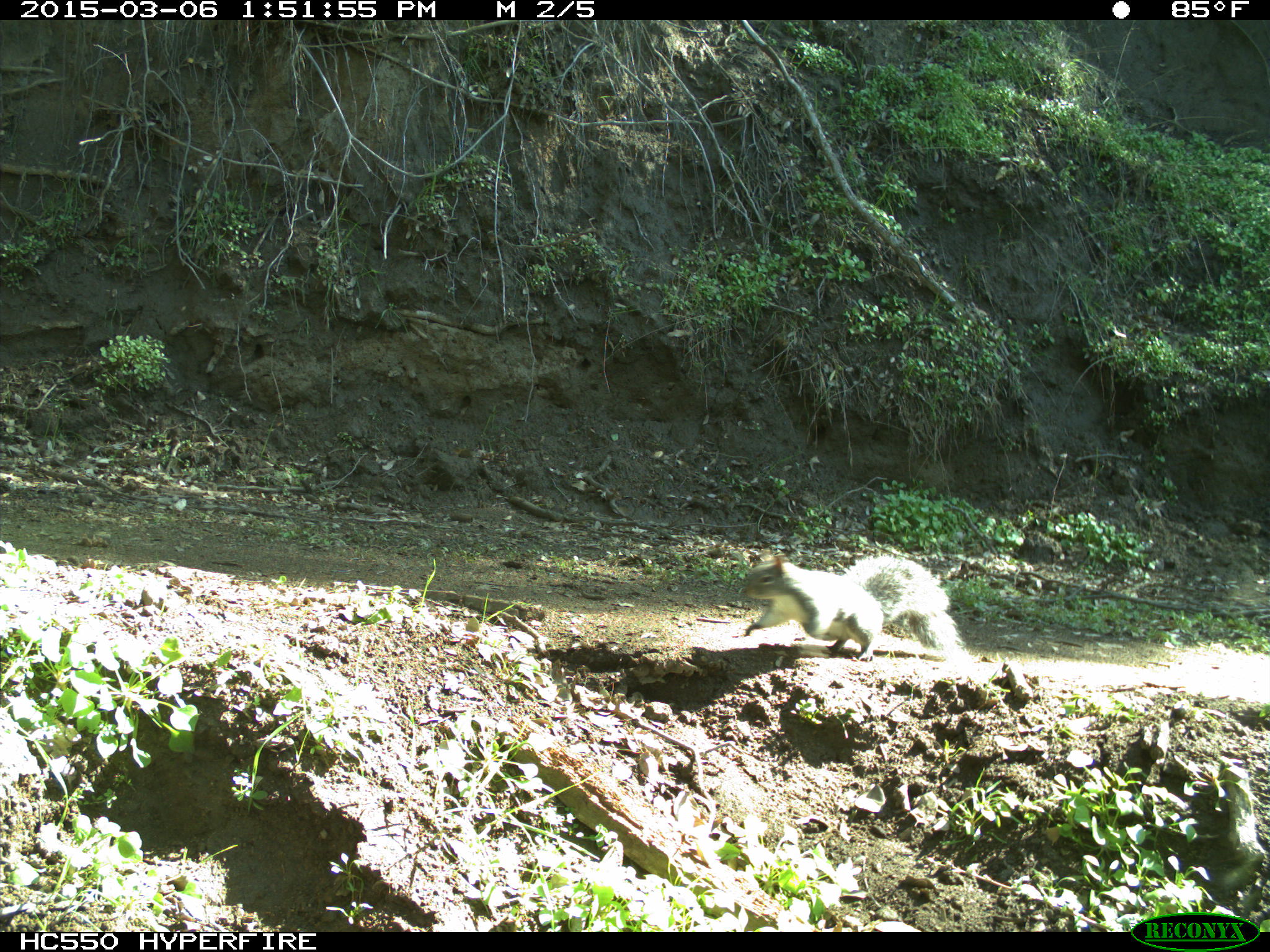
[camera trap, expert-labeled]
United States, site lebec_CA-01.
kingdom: Animalia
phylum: Chordata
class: Mammalia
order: Rodentia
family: Sciuridae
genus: Sciurus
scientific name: Sciurus carolinensis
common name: eastern gray squirrel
Sciurus carolinensis (eastern gray squirrel).